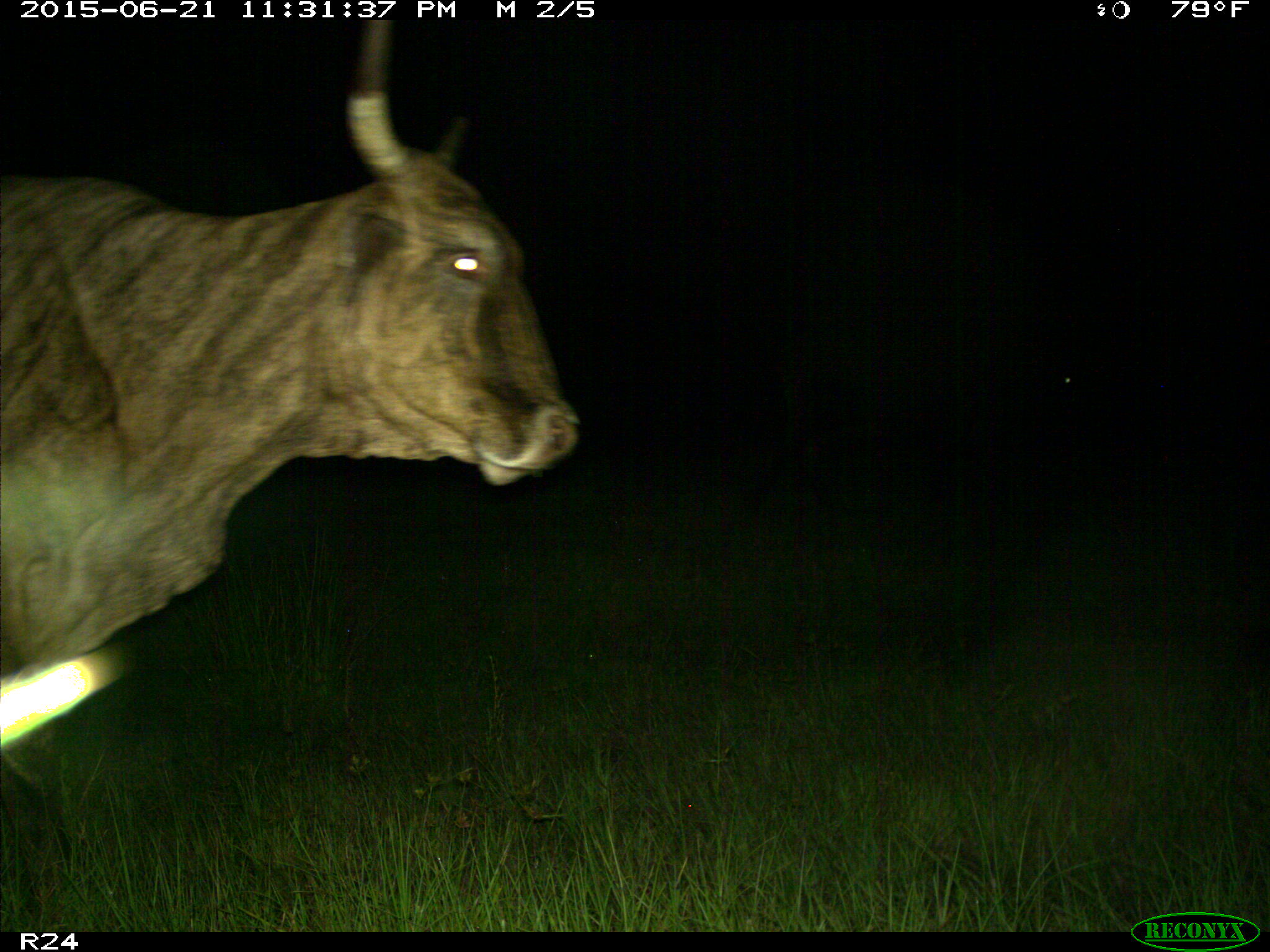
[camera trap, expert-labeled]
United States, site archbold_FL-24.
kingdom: Animalia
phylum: Chordata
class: Mammalia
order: Artiodactyla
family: Suidae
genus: Sus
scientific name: Sus scrofa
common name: wild boar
Sus scrofa (wild boar).